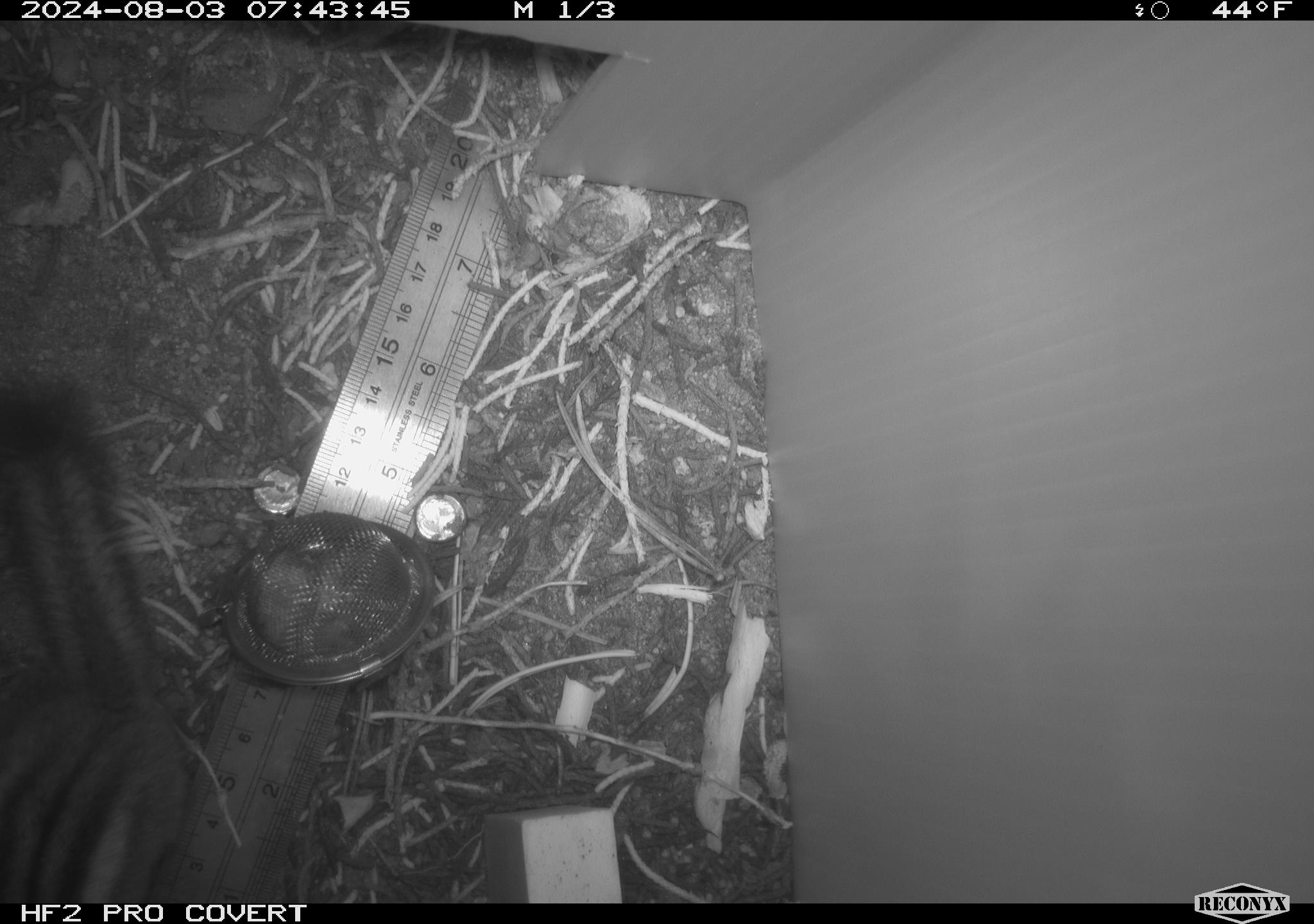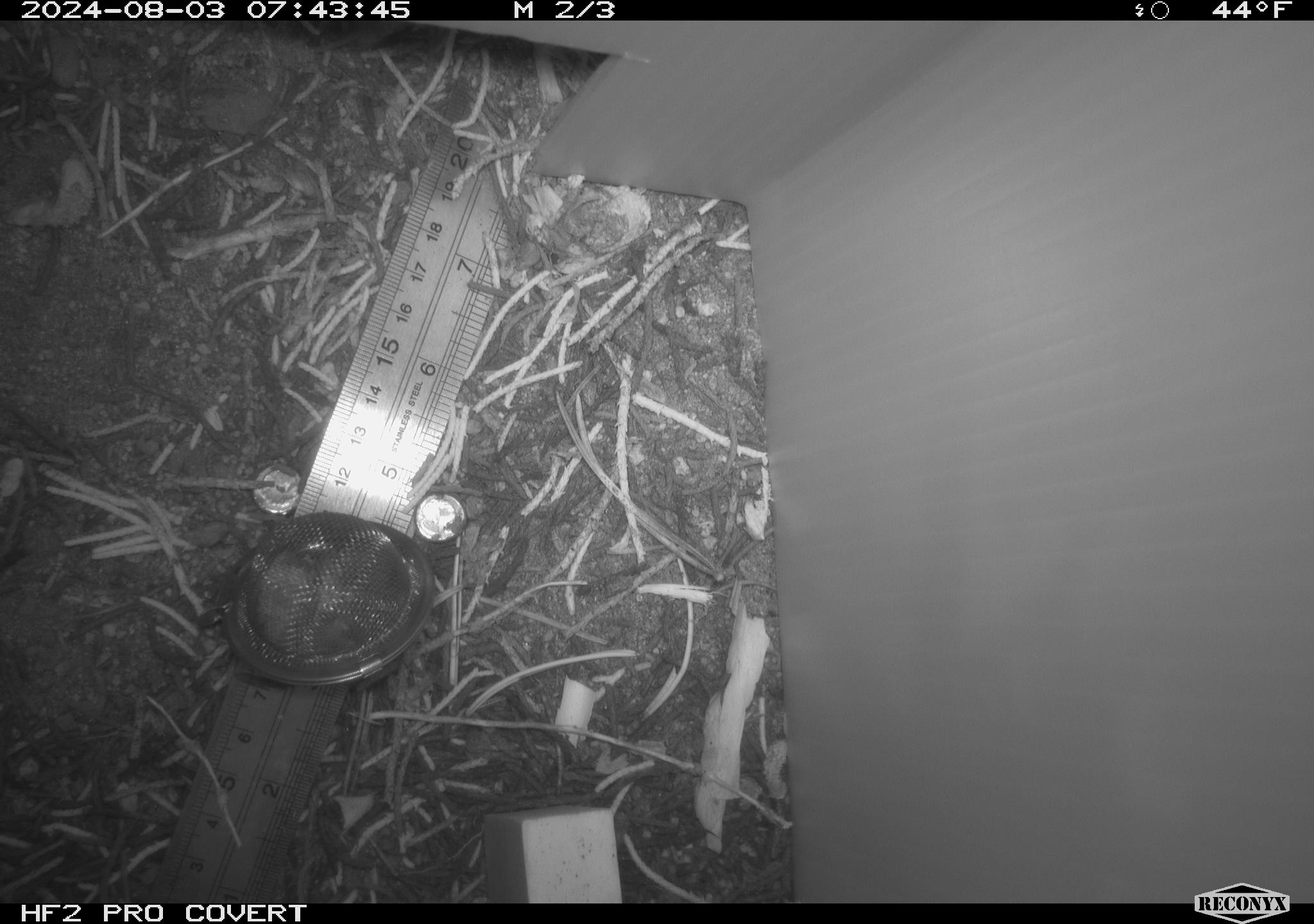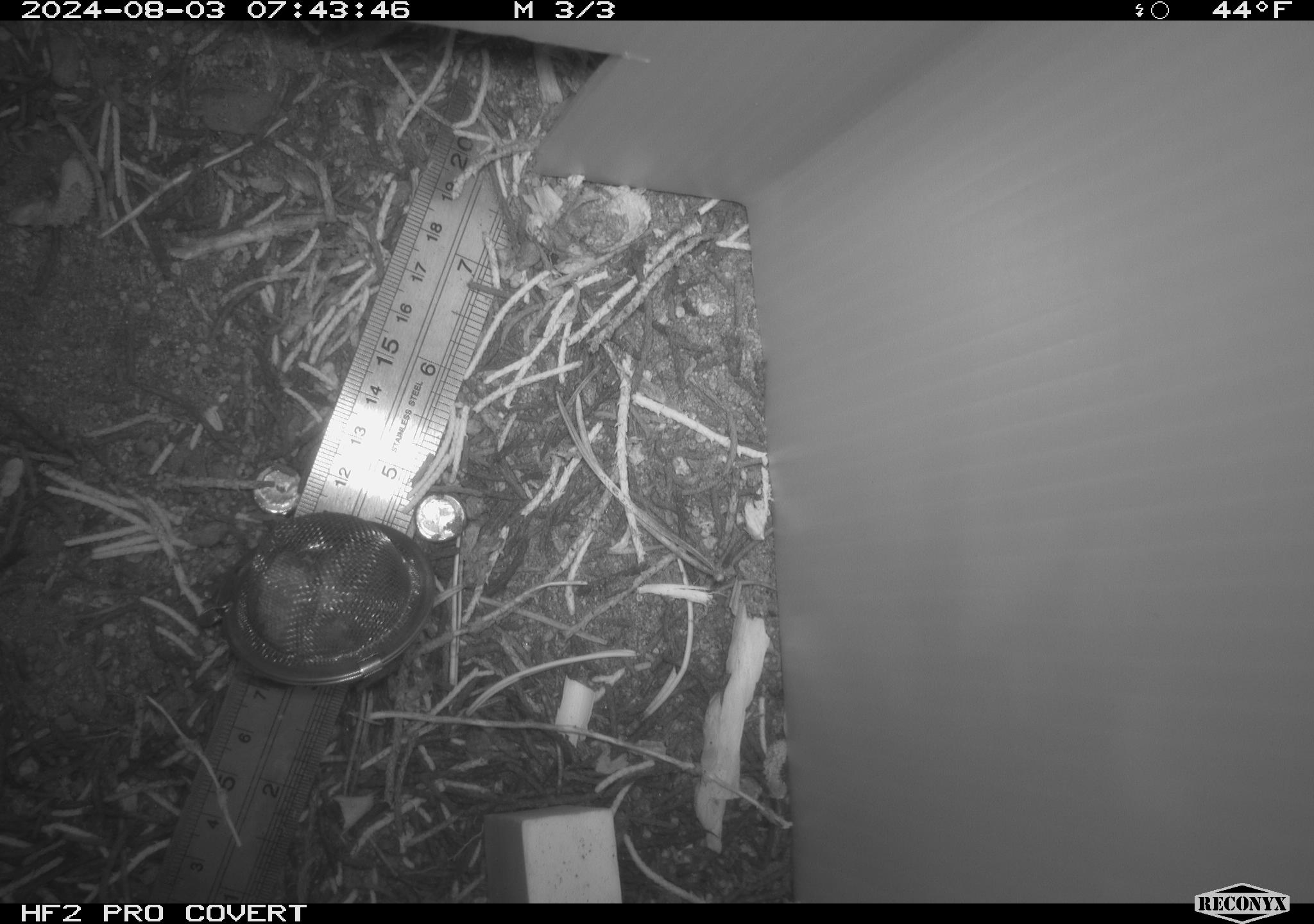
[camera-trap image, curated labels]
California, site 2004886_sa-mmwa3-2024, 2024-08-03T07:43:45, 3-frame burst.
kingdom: Animalia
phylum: Chordata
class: Mammalia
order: Rodentia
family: Sciuridae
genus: Neotamias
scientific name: Neotamias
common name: western chipmunks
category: neotamias species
Neotamias species (western chipmunks) (Neotamias).